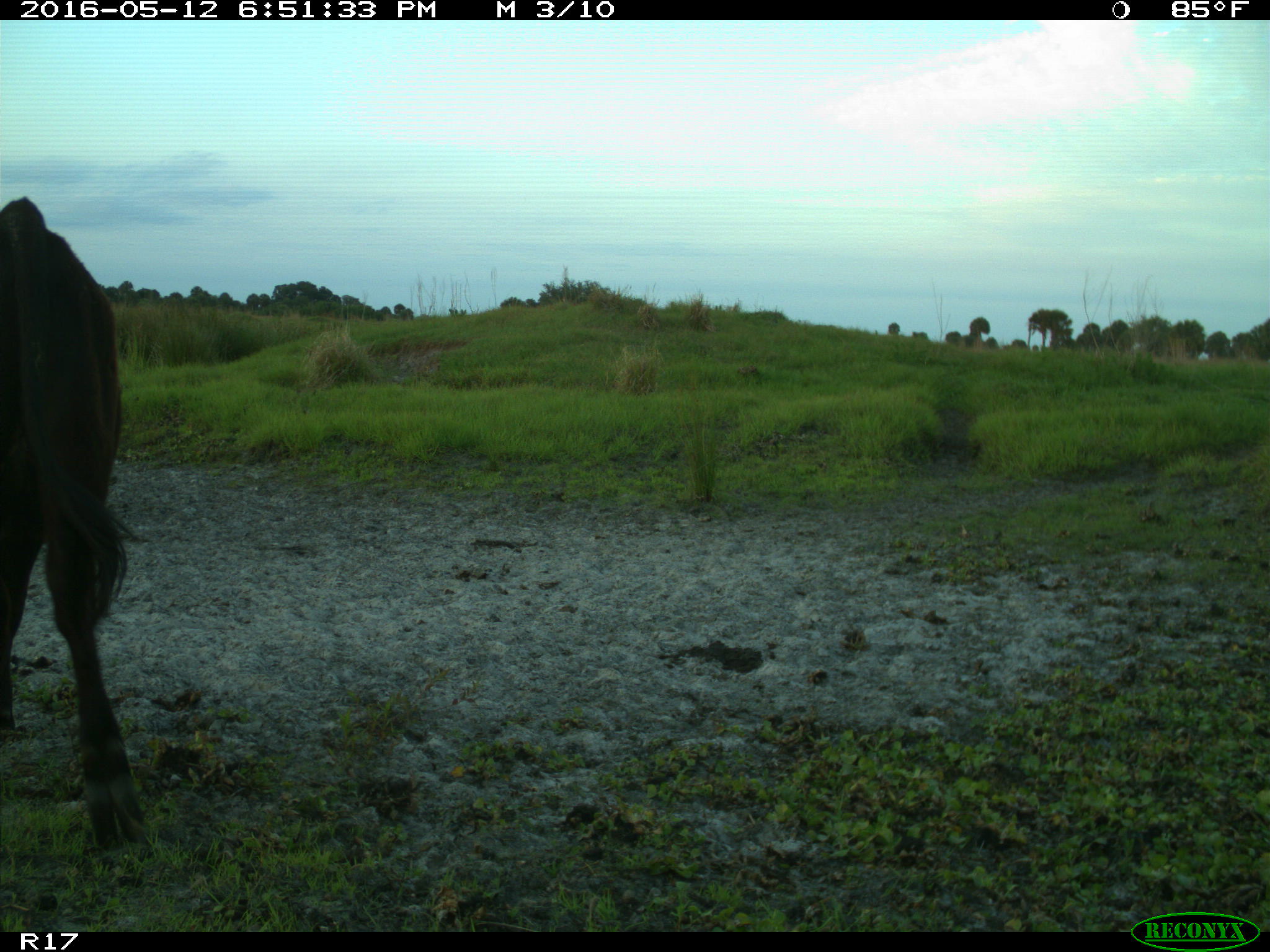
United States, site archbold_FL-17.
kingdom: Animalia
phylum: Chordata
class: Mammalia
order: Artiodactyla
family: Bovidae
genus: Bos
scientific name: Bos taurus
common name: domestic cow